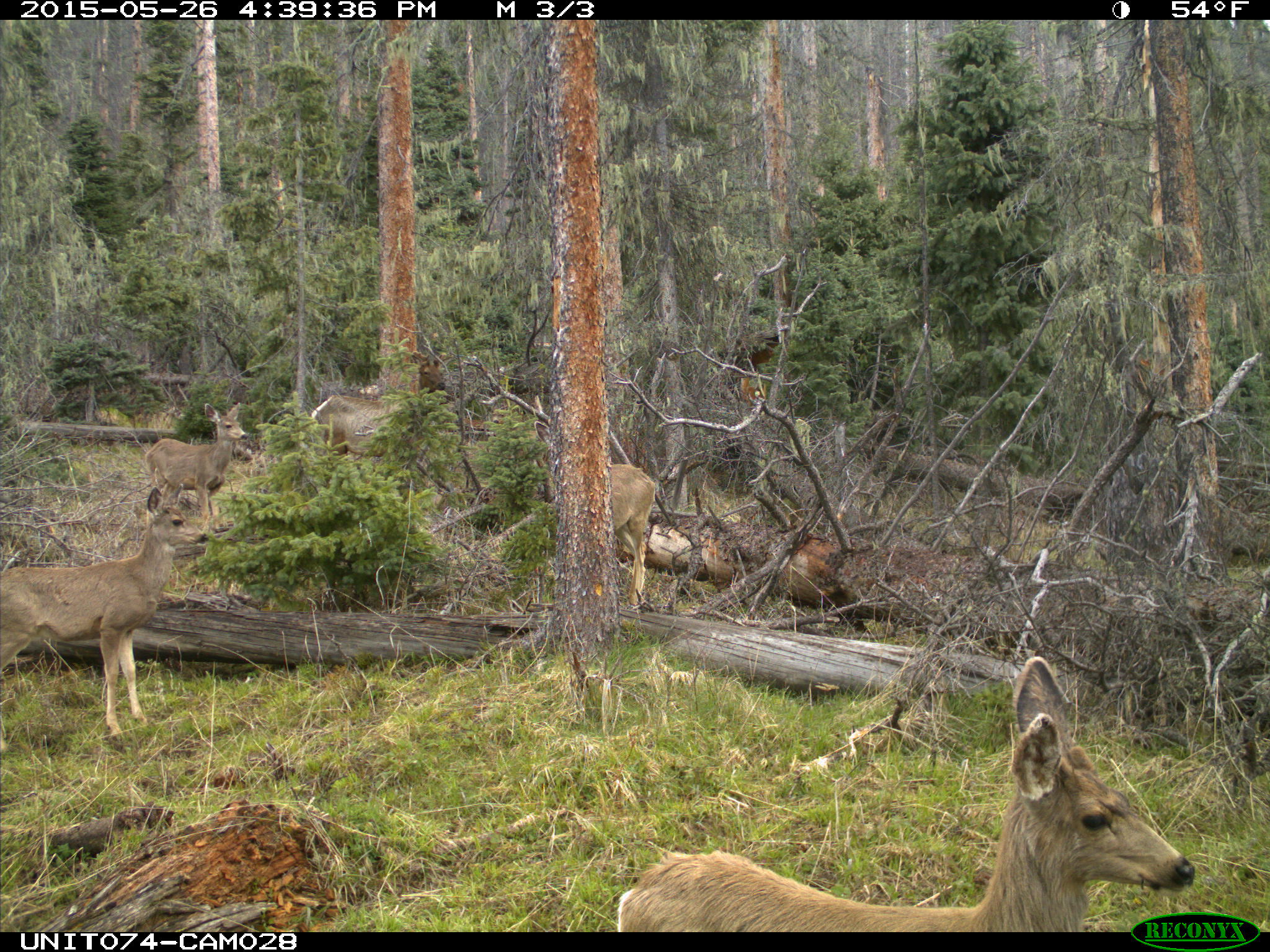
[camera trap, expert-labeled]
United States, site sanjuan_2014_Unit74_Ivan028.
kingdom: Animalia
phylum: Chordata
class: Mammalia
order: Artiodactyla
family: Cervidae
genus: Odocoileus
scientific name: Odocoileus hemionus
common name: mule deer